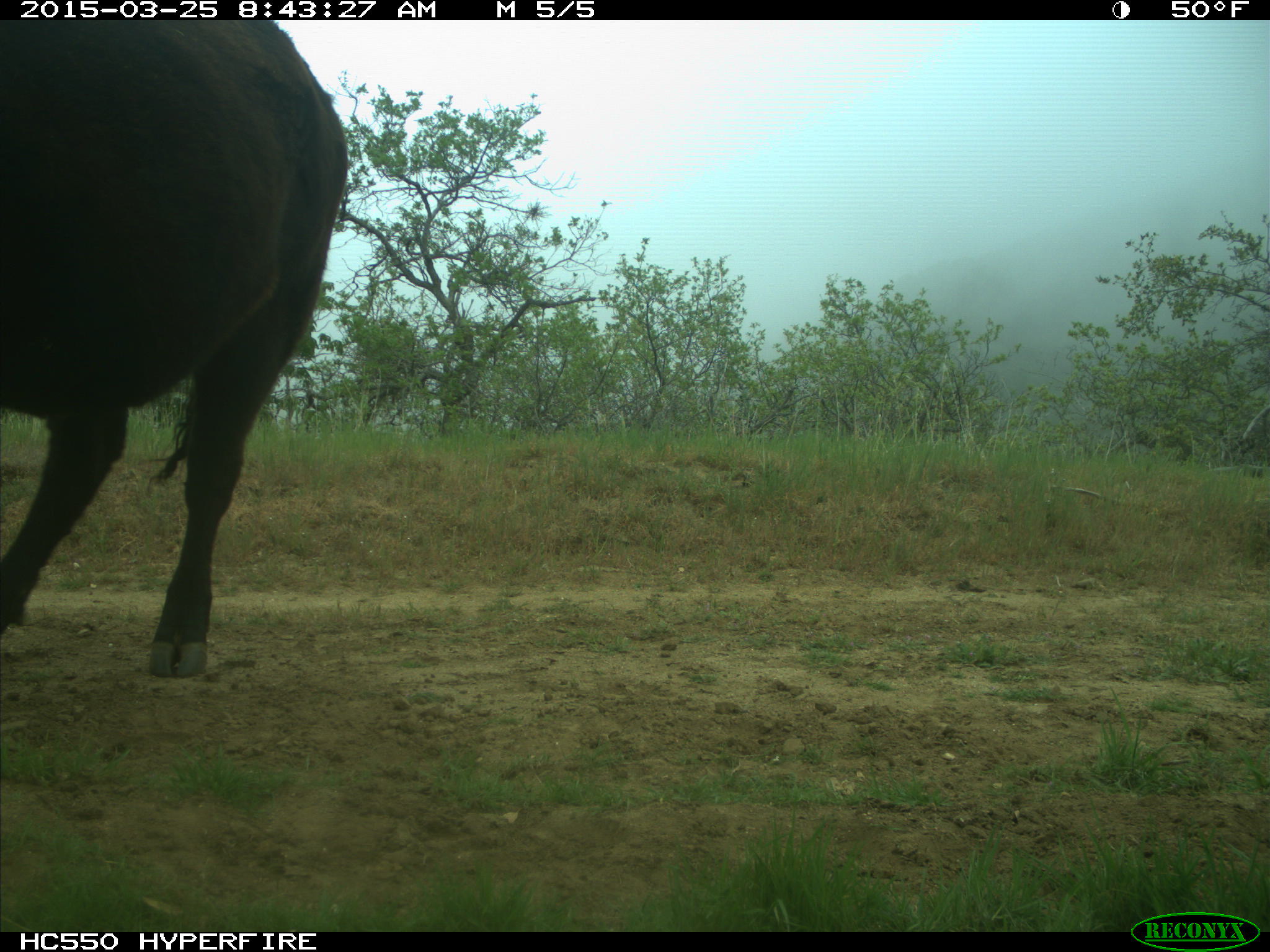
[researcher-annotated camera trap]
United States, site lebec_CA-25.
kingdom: Animalia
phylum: Chordata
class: Mammalia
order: Artiodactyla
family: Bovidae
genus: Bos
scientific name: Bos taurus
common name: domestic cow